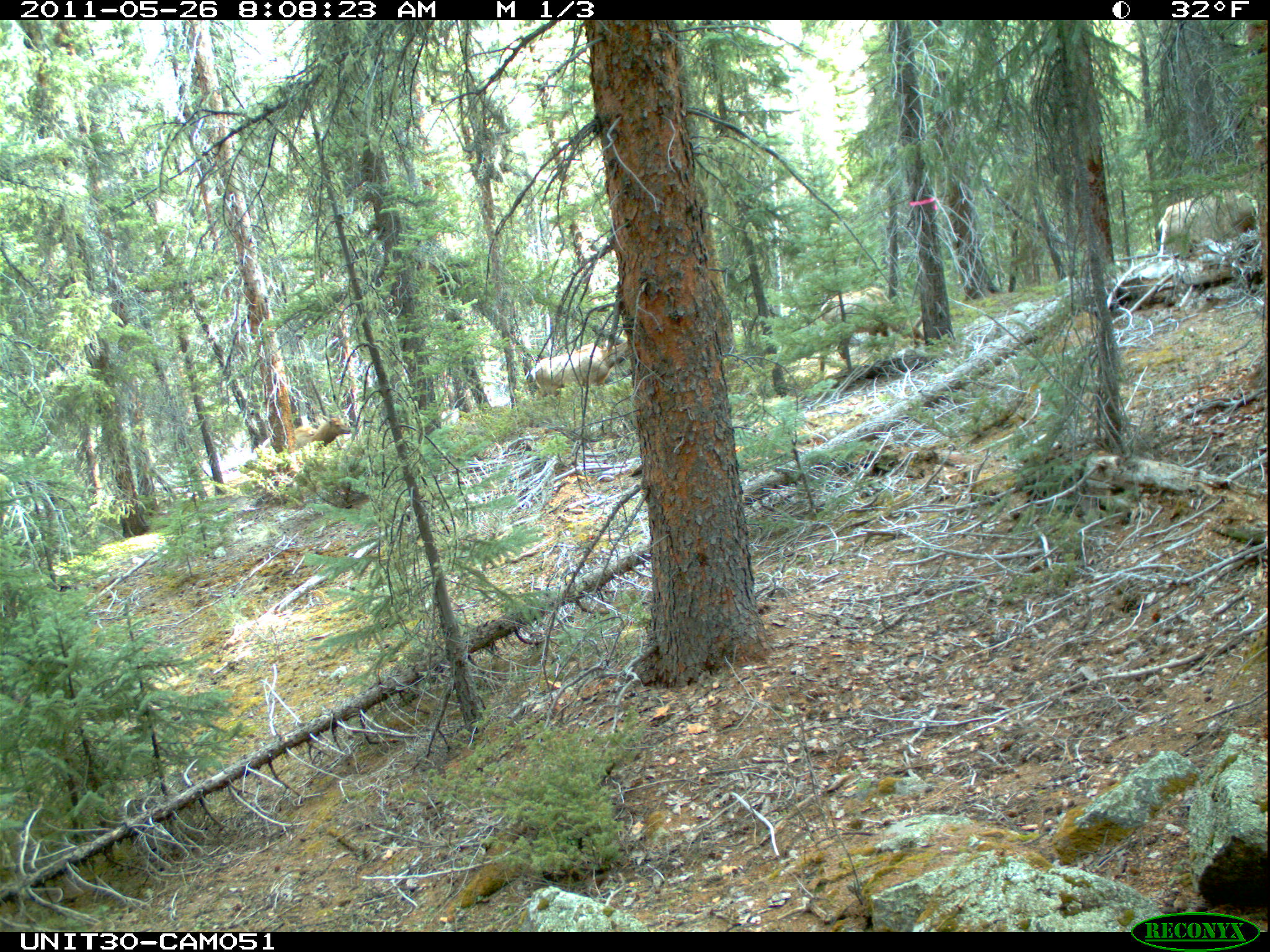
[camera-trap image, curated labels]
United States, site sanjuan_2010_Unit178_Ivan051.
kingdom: Animalia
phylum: Chordata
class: Mammalia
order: Artiodactyla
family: Cervidae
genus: Cervus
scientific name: Cervus elaphus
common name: red deer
Cervus elaphus (red deer).